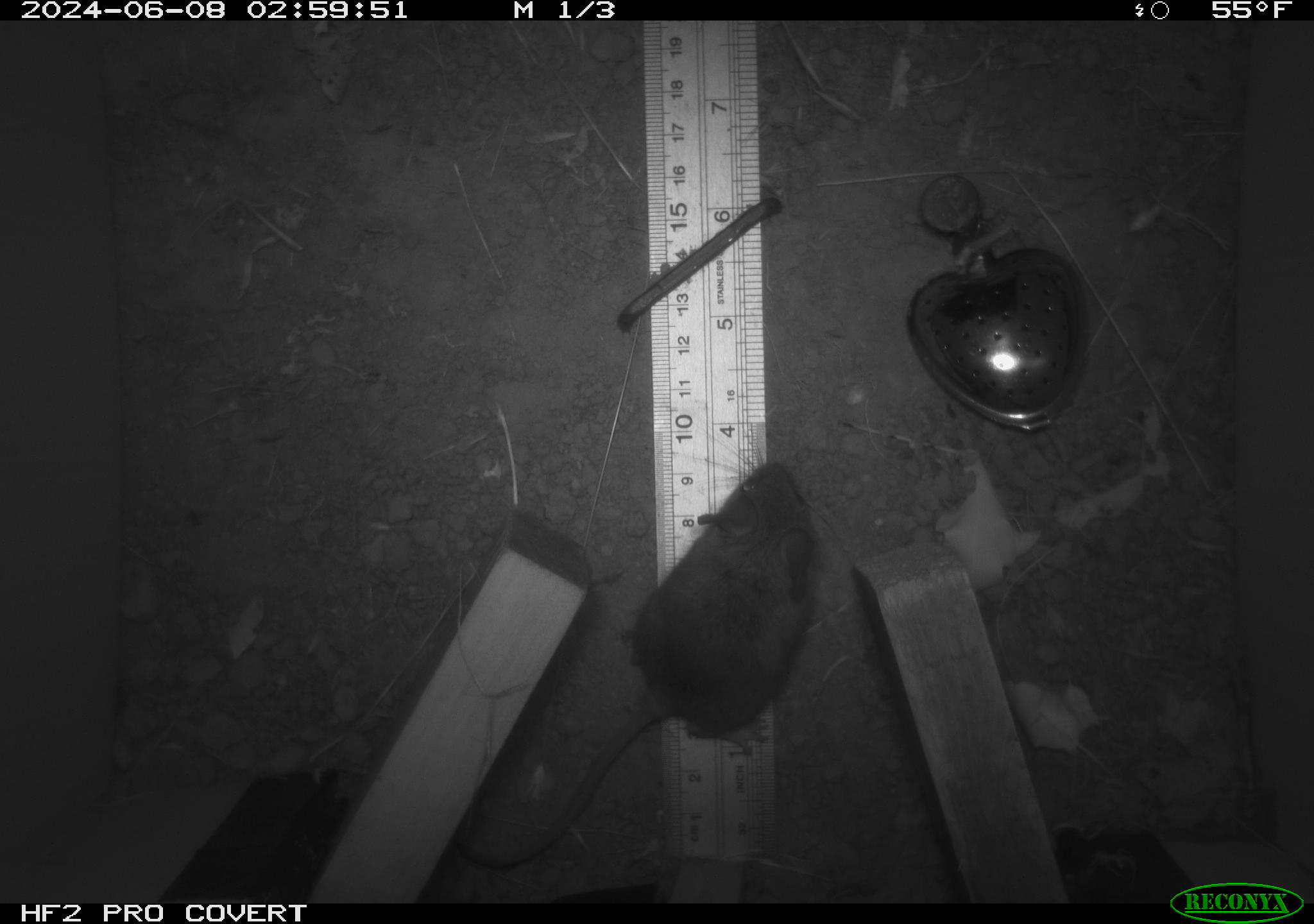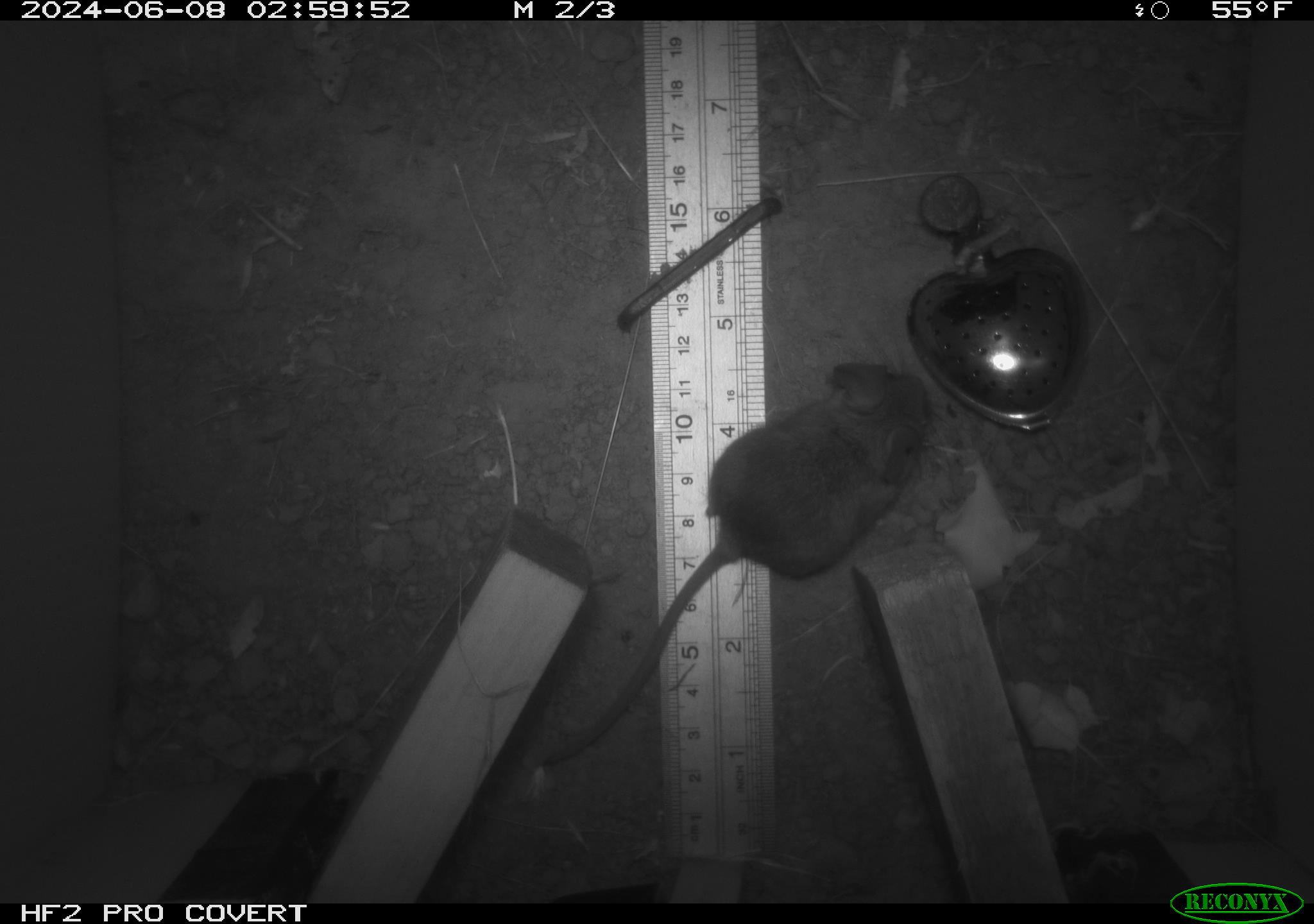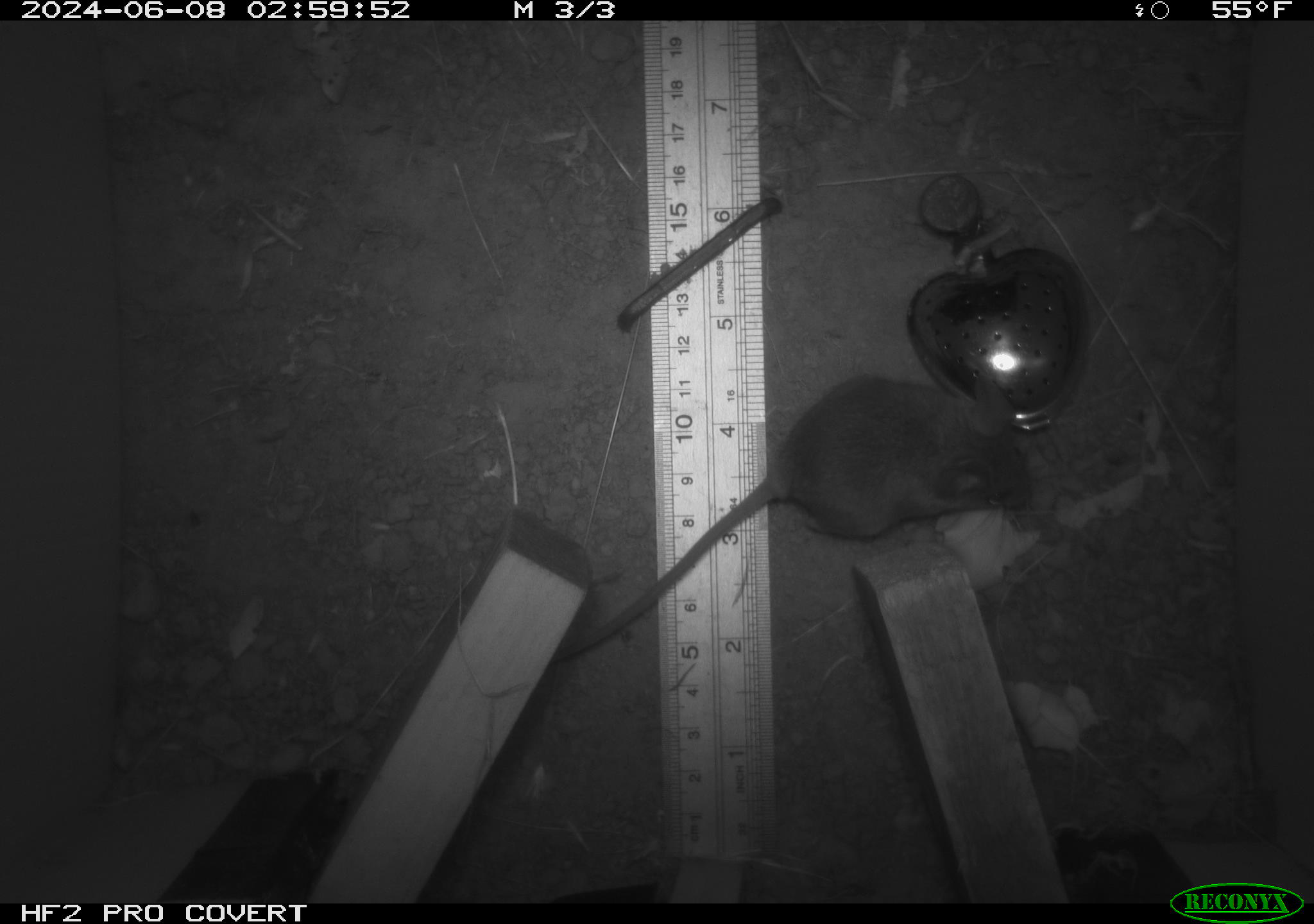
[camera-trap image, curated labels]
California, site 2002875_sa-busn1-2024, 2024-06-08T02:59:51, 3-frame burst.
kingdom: Animalia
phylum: Chordata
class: Mammalia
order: Rodentia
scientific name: Rodentia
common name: mouse species